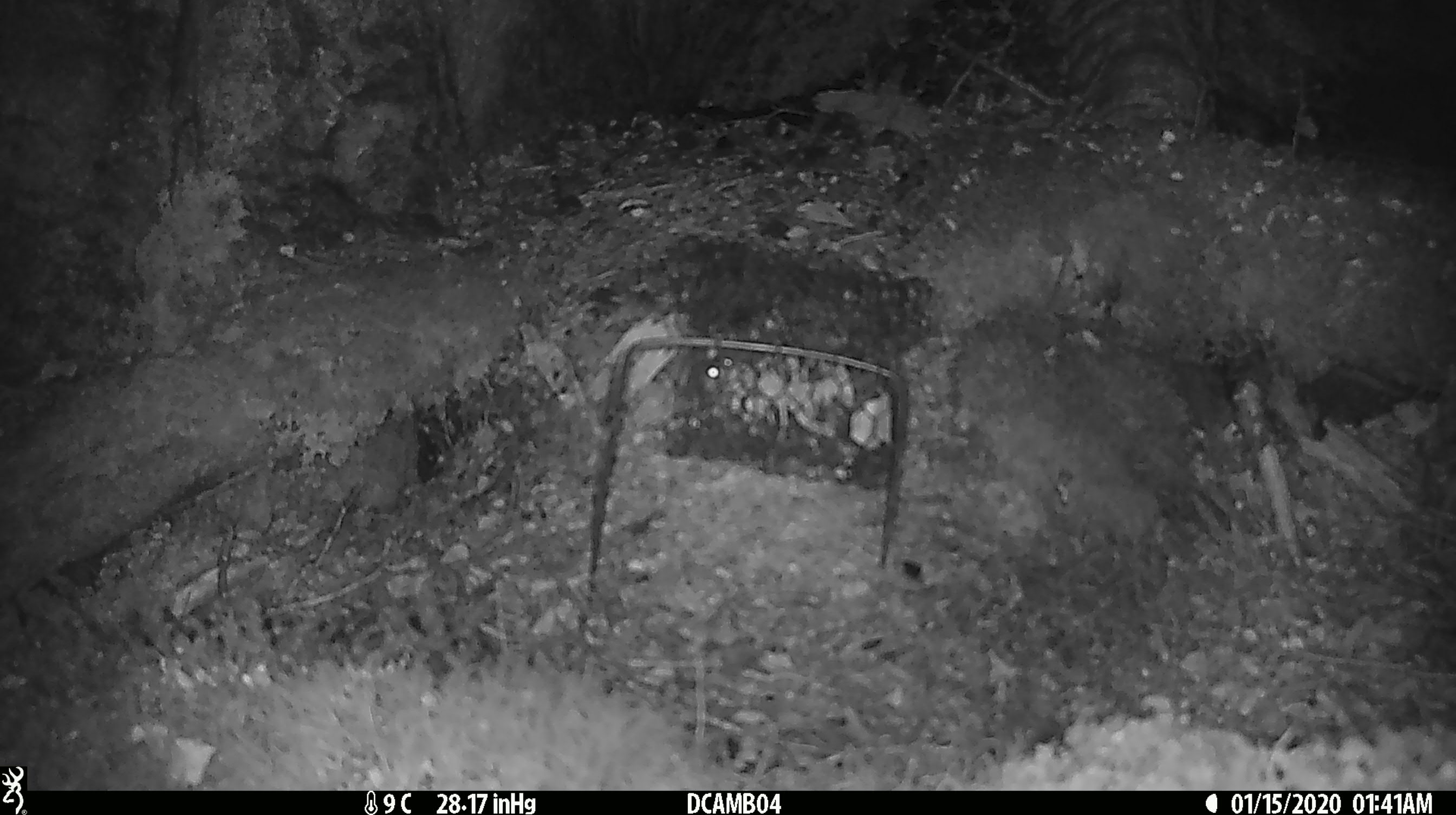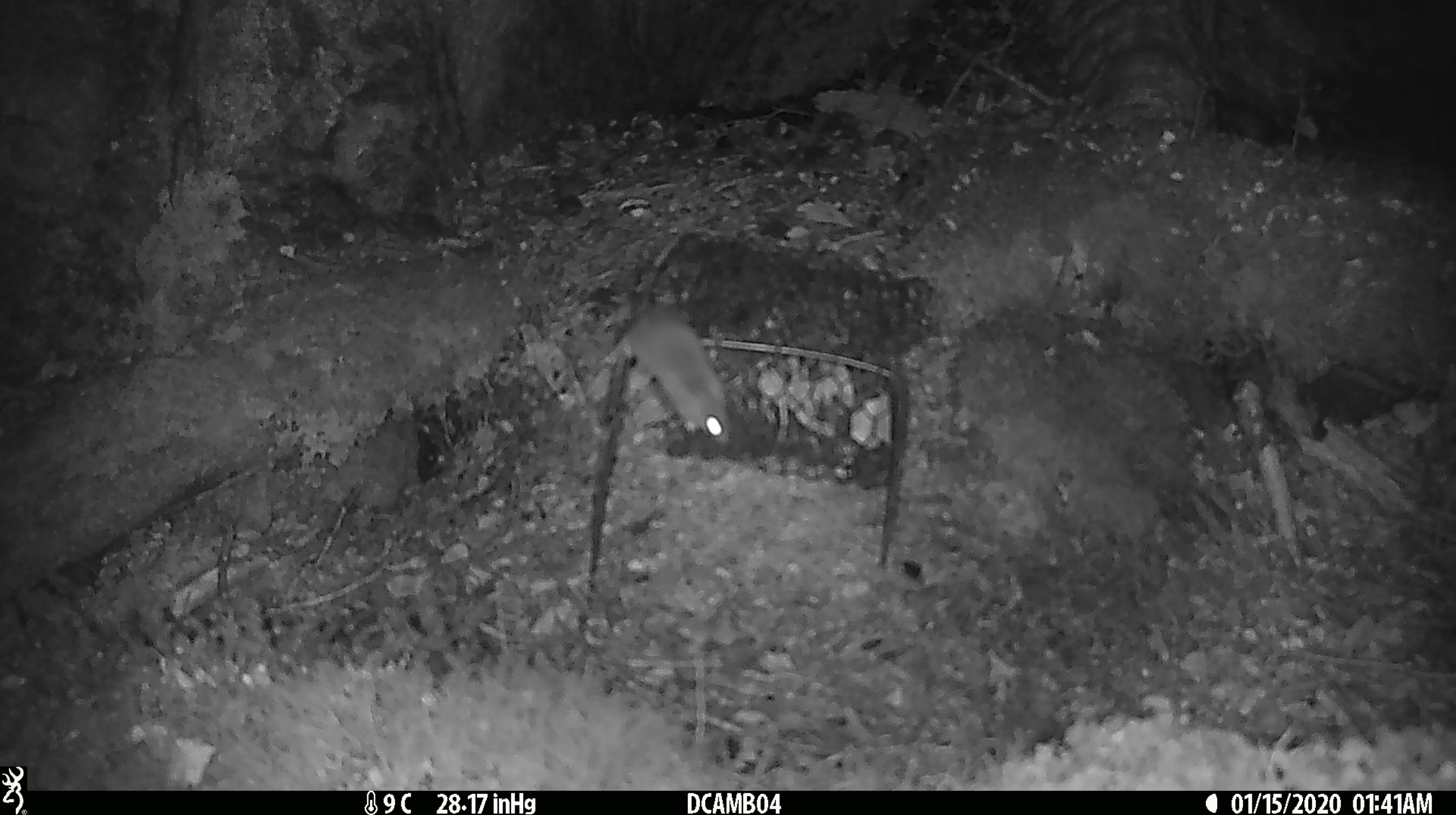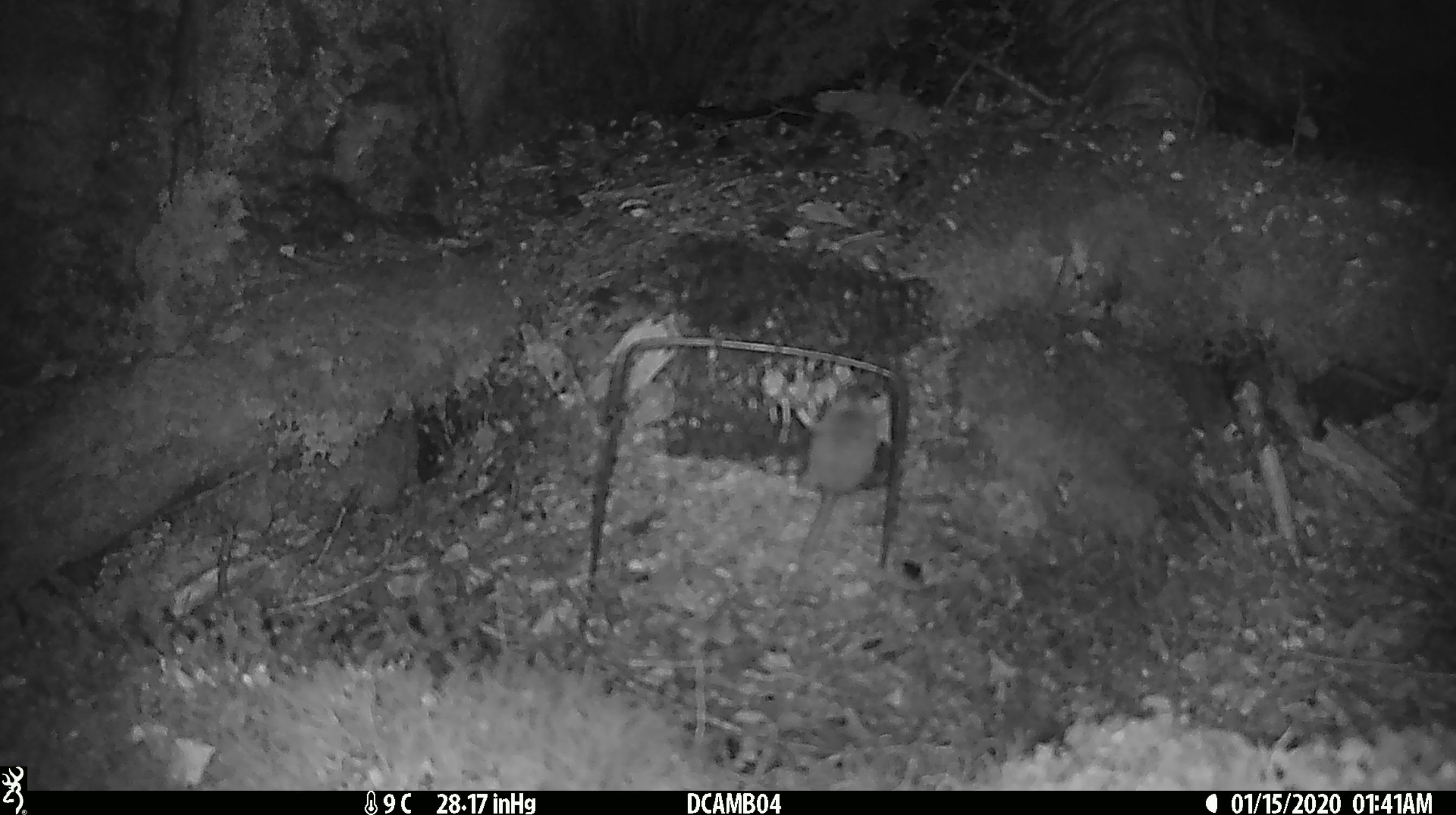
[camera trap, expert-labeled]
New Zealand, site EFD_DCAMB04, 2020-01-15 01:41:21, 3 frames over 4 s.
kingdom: Animalia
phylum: Chordata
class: Mammalia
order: Rodentia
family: Muridae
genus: Mus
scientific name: Mus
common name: mouse